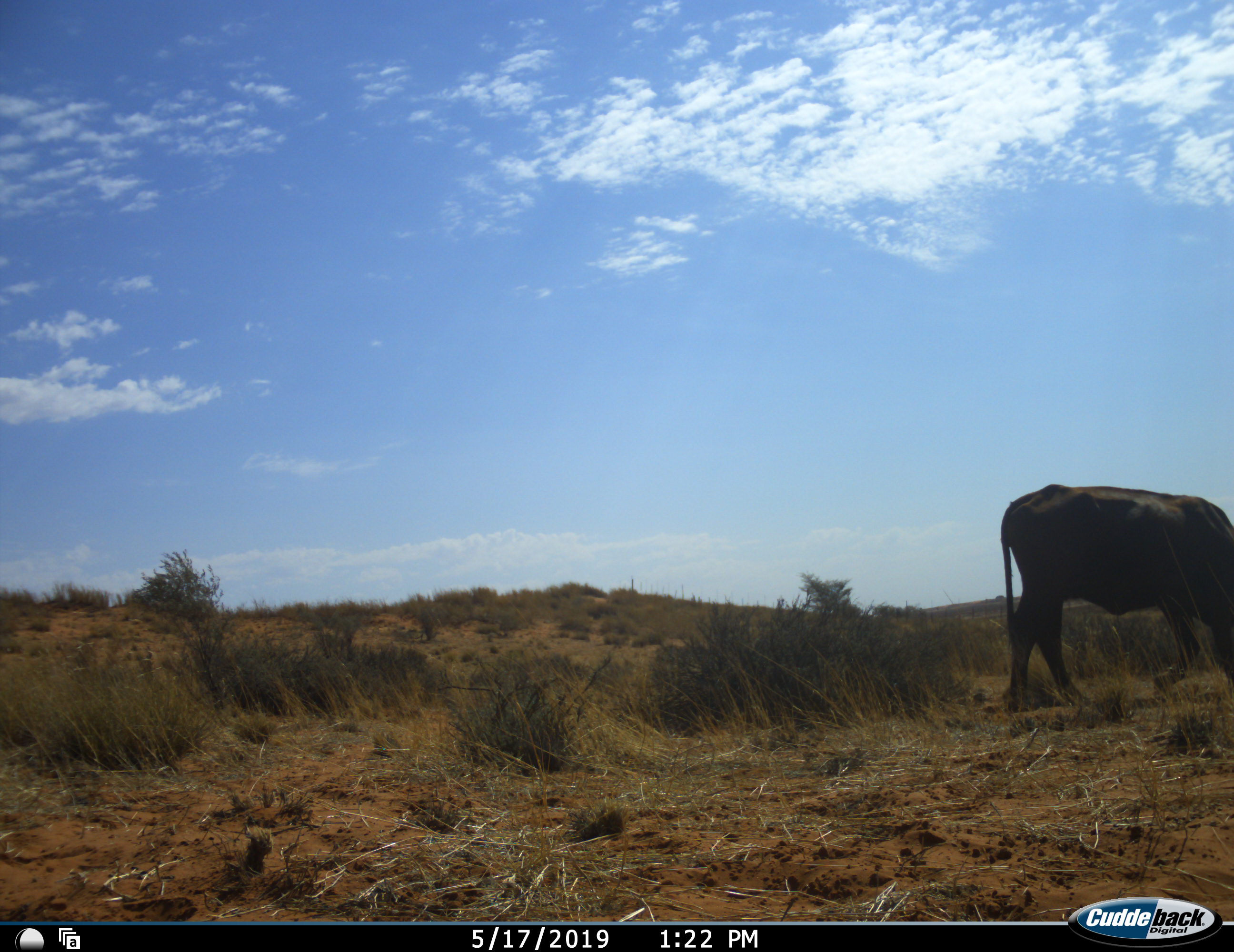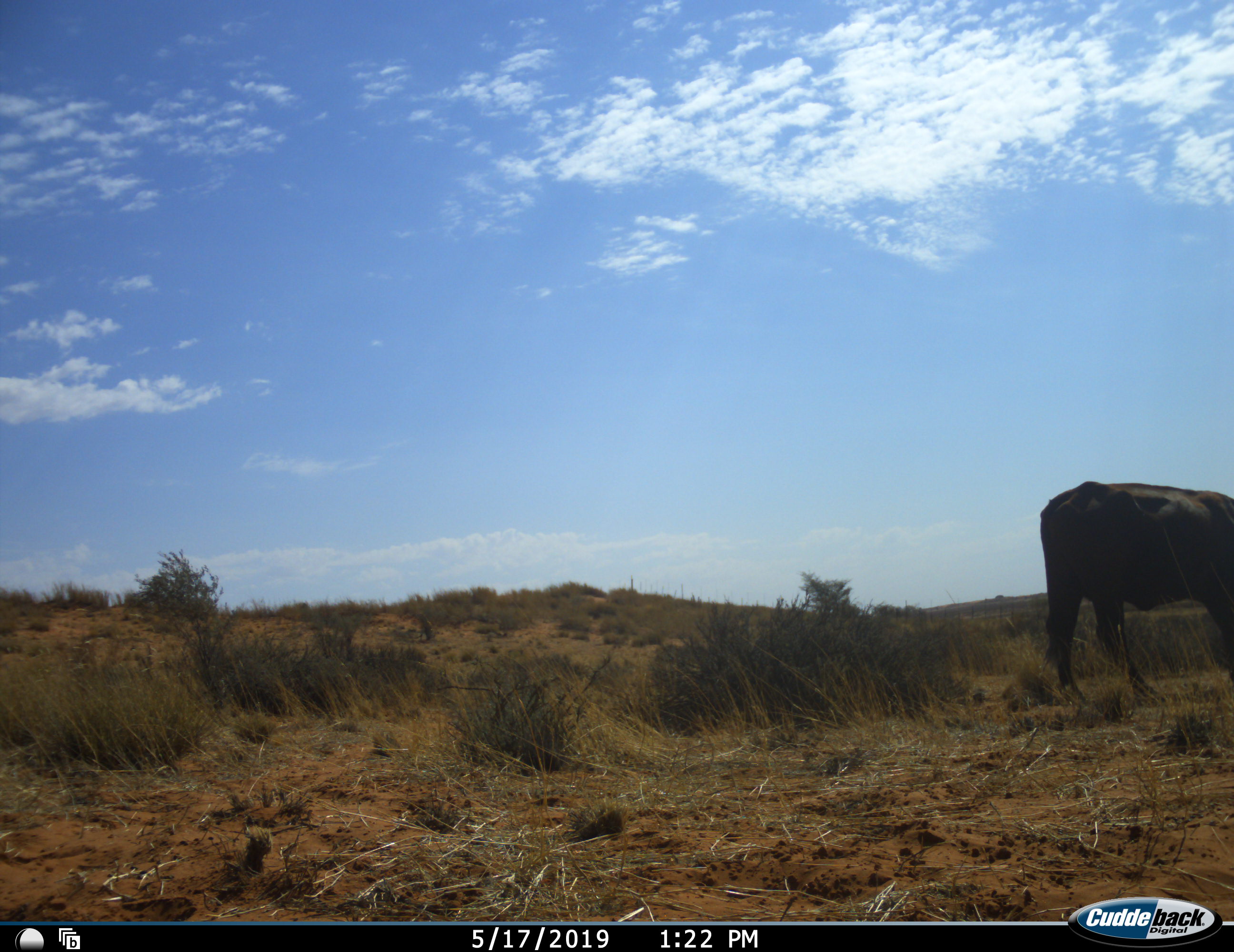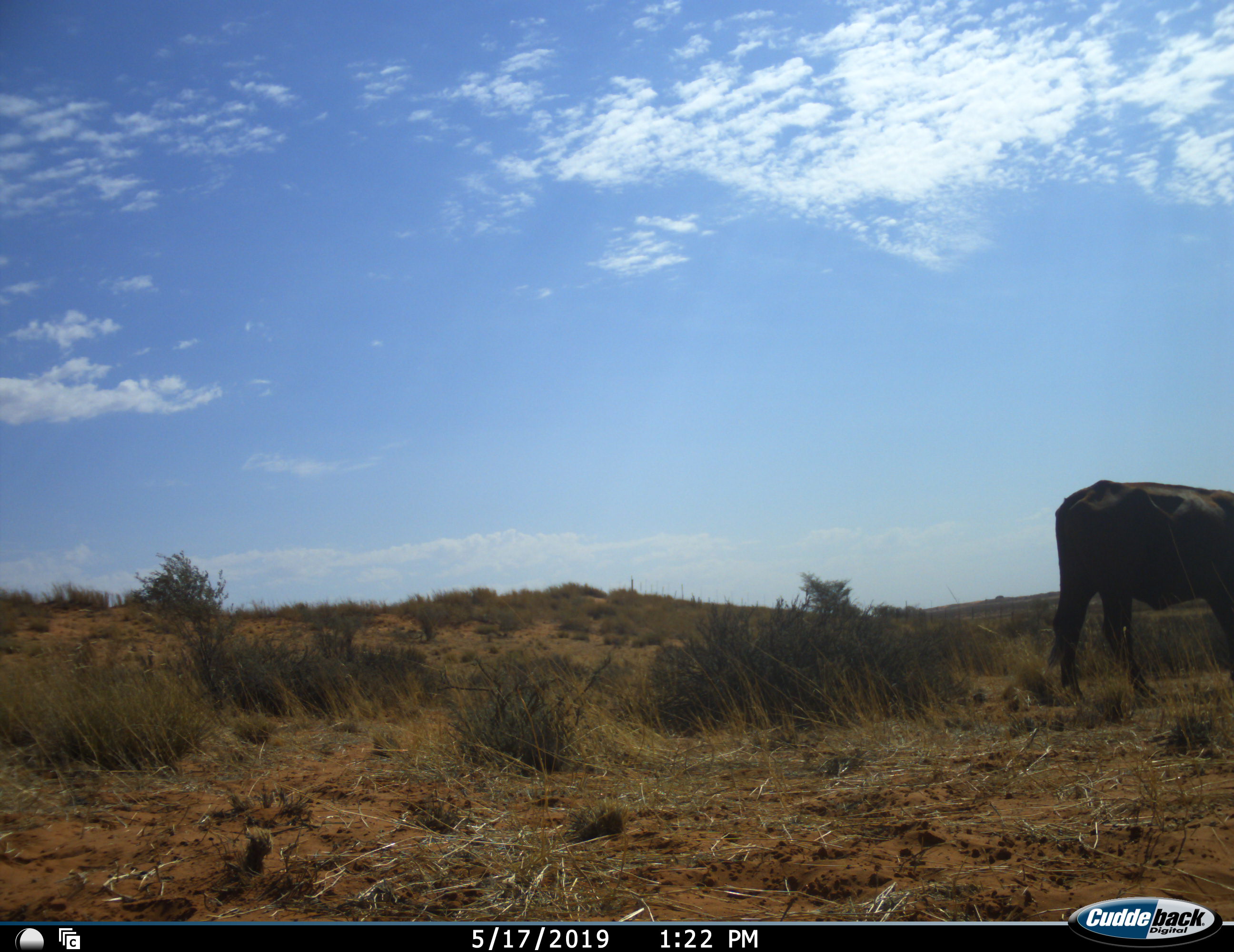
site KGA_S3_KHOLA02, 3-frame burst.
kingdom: Animalia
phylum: Chordata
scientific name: Vertebrata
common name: domestic animal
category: domesticanimal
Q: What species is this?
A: Domesticanimal (domestic animal) (Vertebrata).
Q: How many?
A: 1.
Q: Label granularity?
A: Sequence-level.